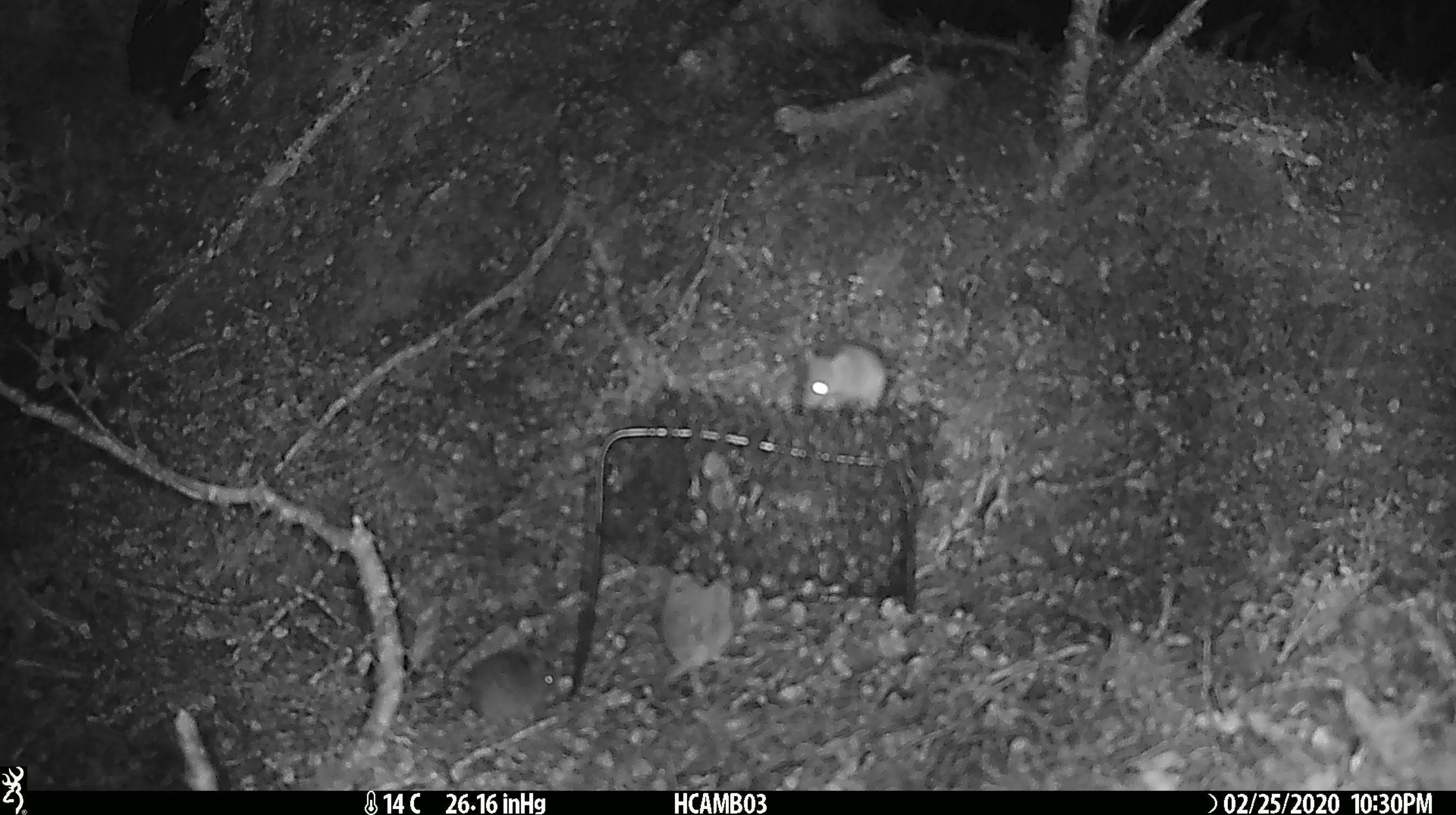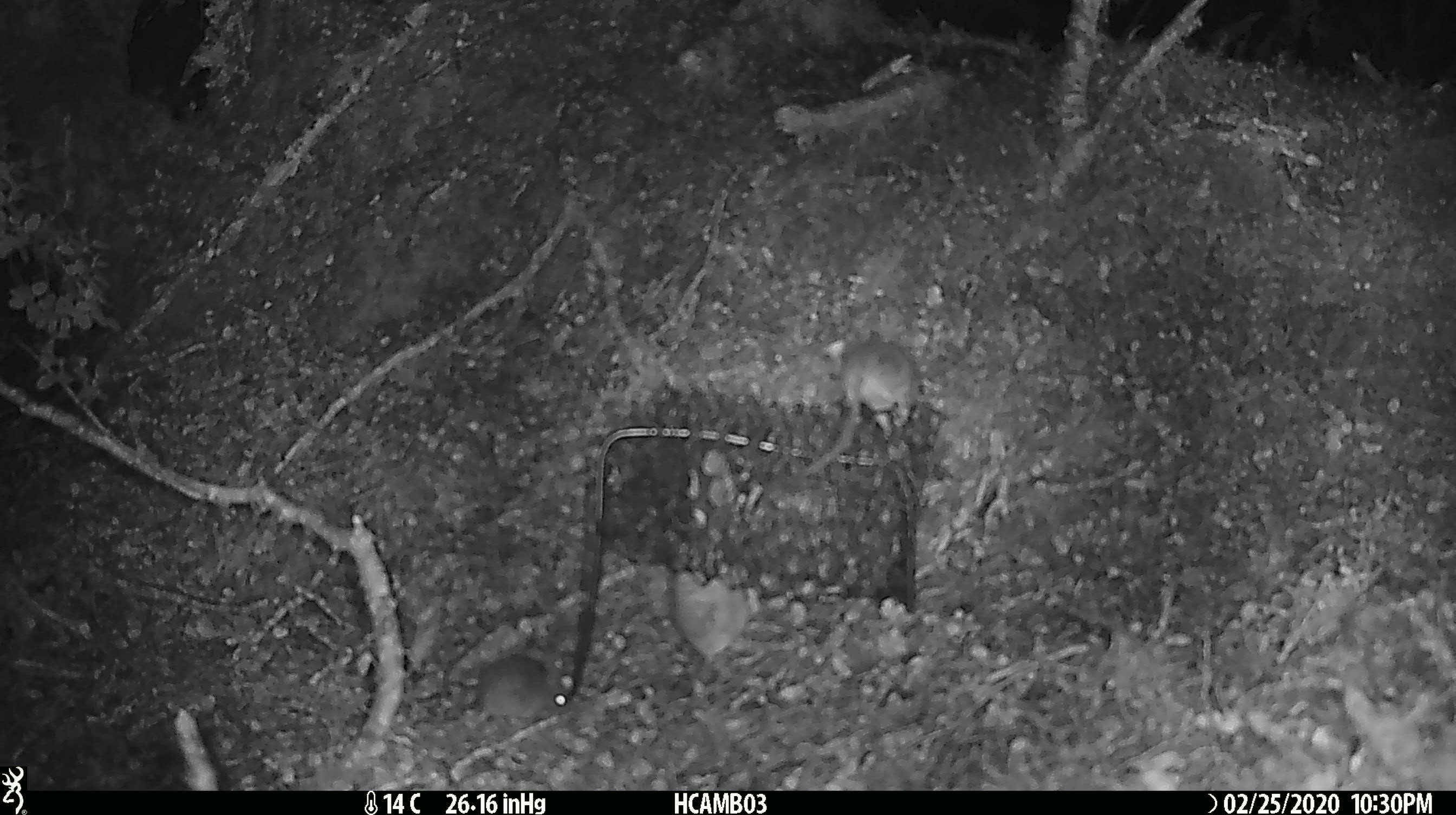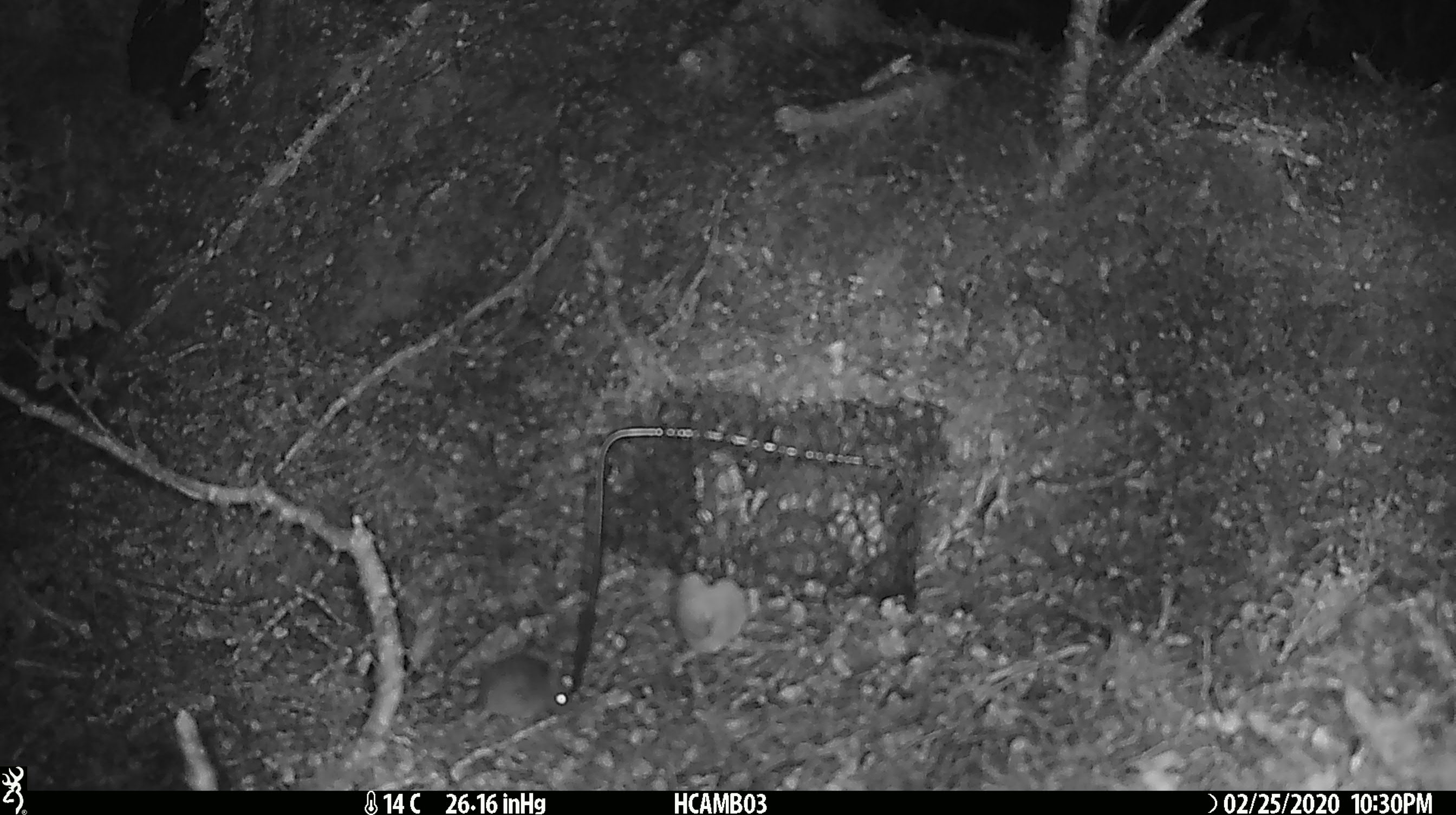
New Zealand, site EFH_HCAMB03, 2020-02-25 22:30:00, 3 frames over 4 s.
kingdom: Animalia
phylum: Chordata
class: Mammalia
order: Rodentia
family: Muridae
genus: Mus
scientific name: Mus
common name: mouse